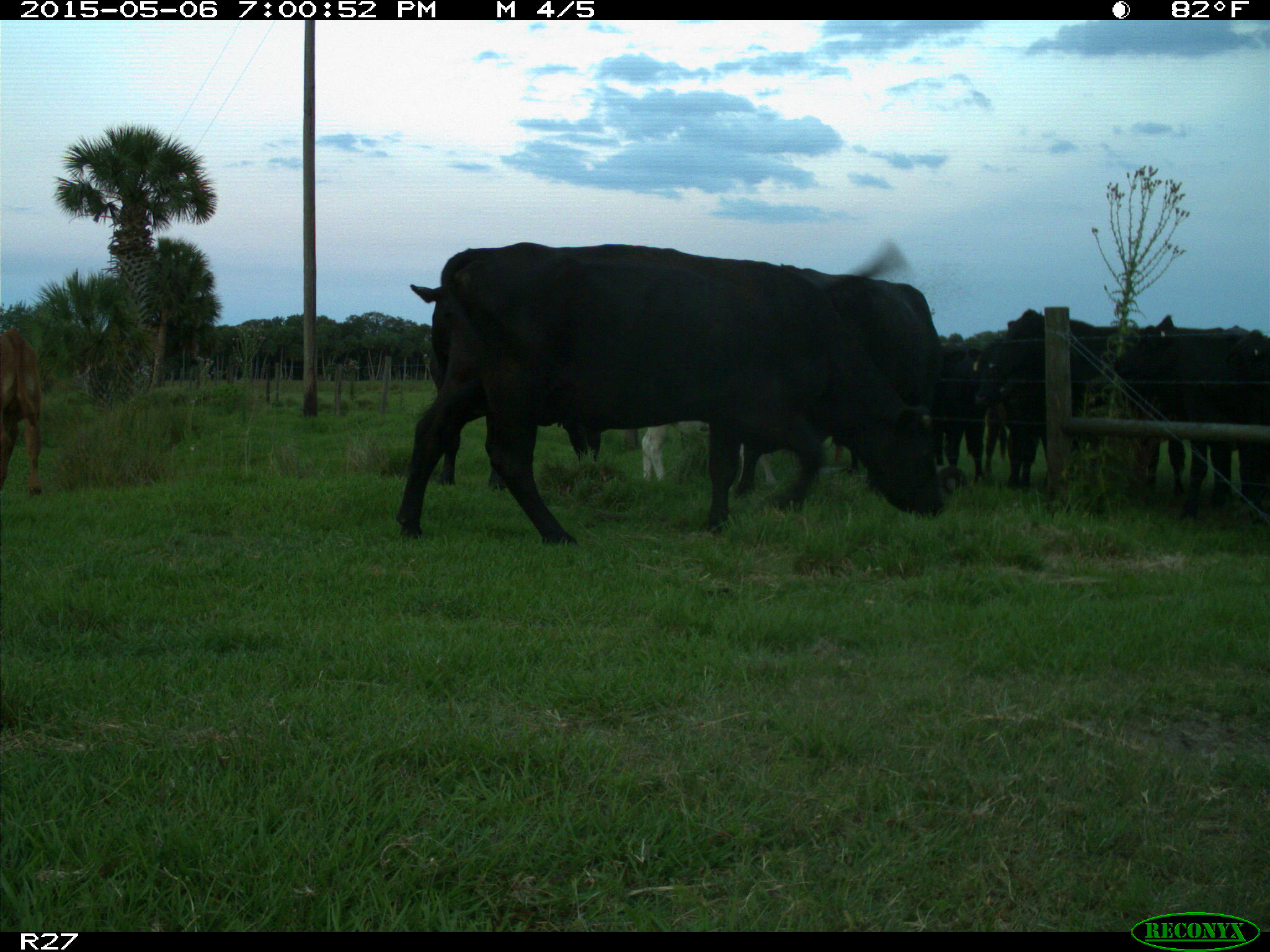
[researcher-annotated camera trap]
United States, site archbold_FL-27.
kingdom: Animalia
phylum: Chordata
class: Mammalia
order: Artiodactyla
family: Bovidae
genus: Bos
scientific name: Bos taurus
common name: domestic cow